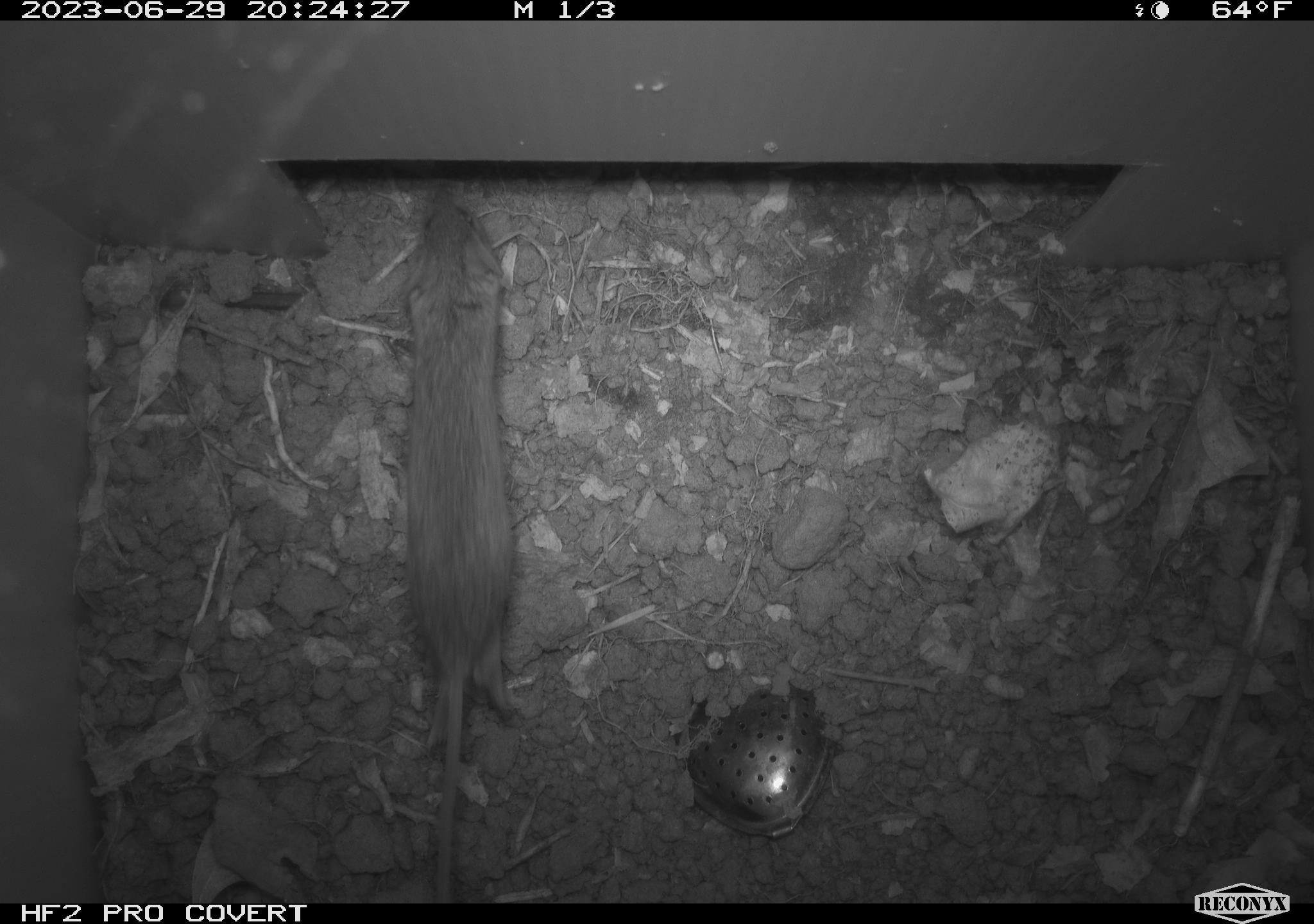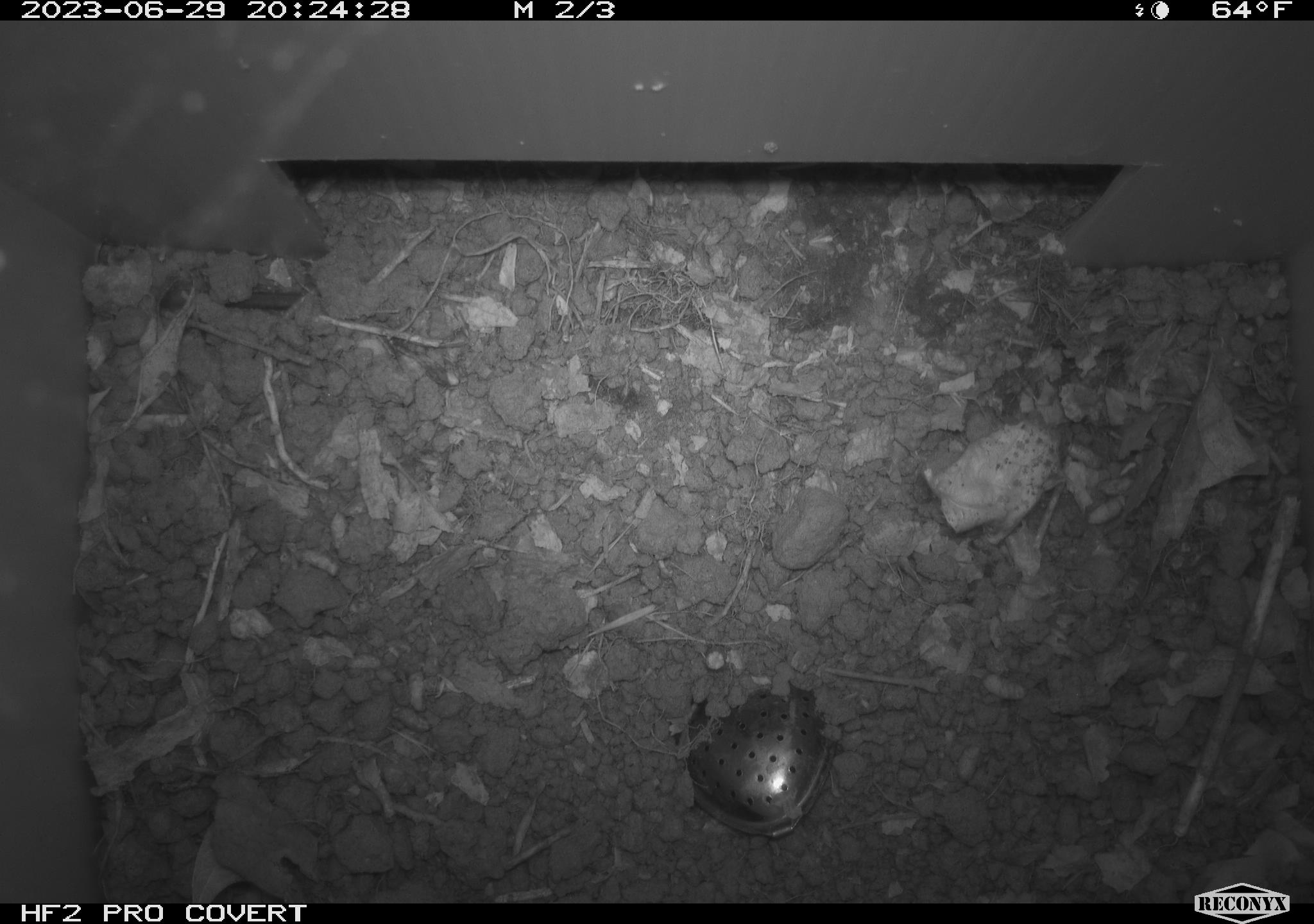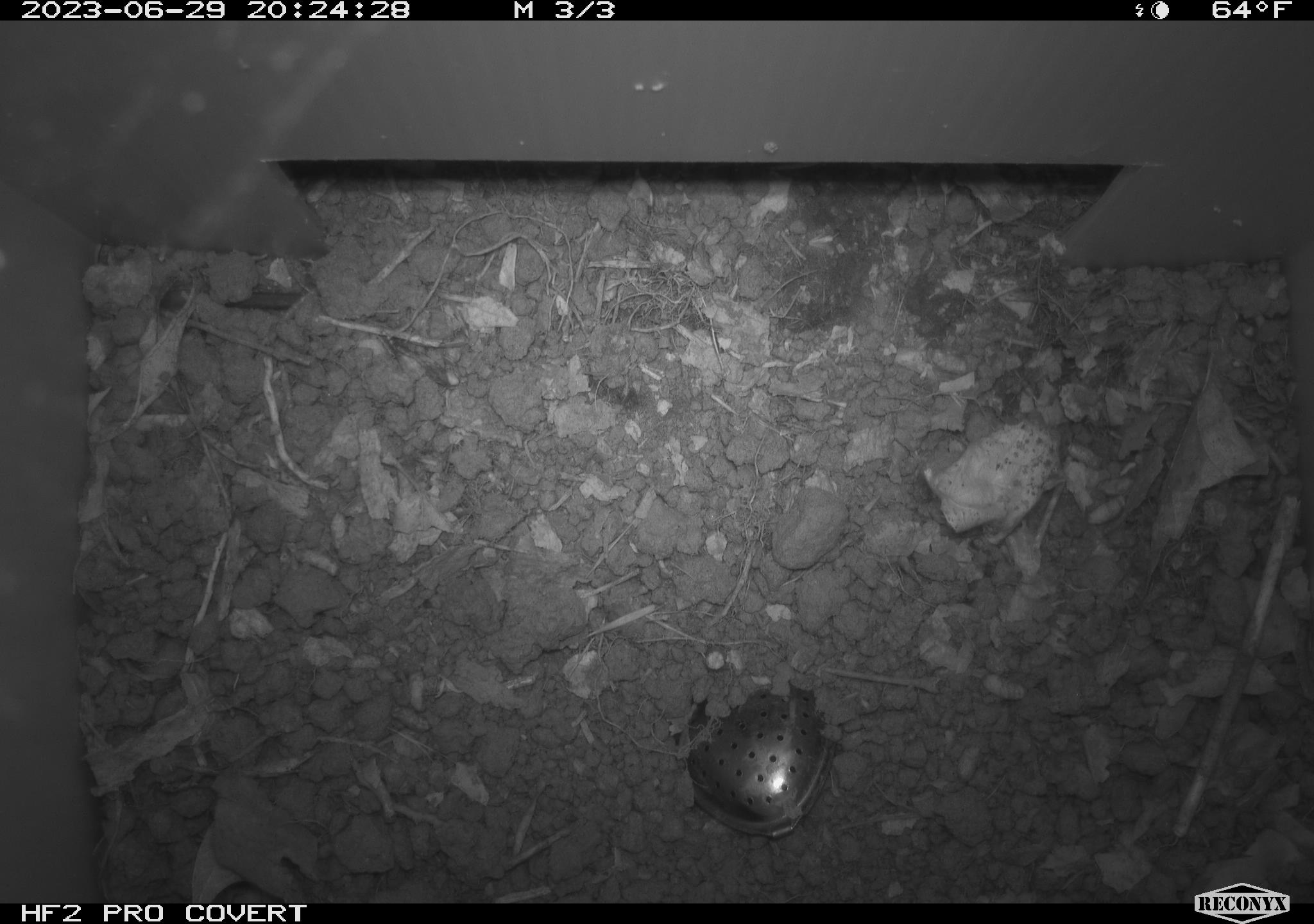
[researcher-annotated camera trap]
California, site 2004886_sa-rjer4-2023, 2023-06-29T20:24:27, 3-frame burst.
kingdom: Animalia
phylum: Chordata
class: Mammalia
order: Rodentia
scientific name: Rodentia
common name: mouse species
Mouse species (Rodentia).